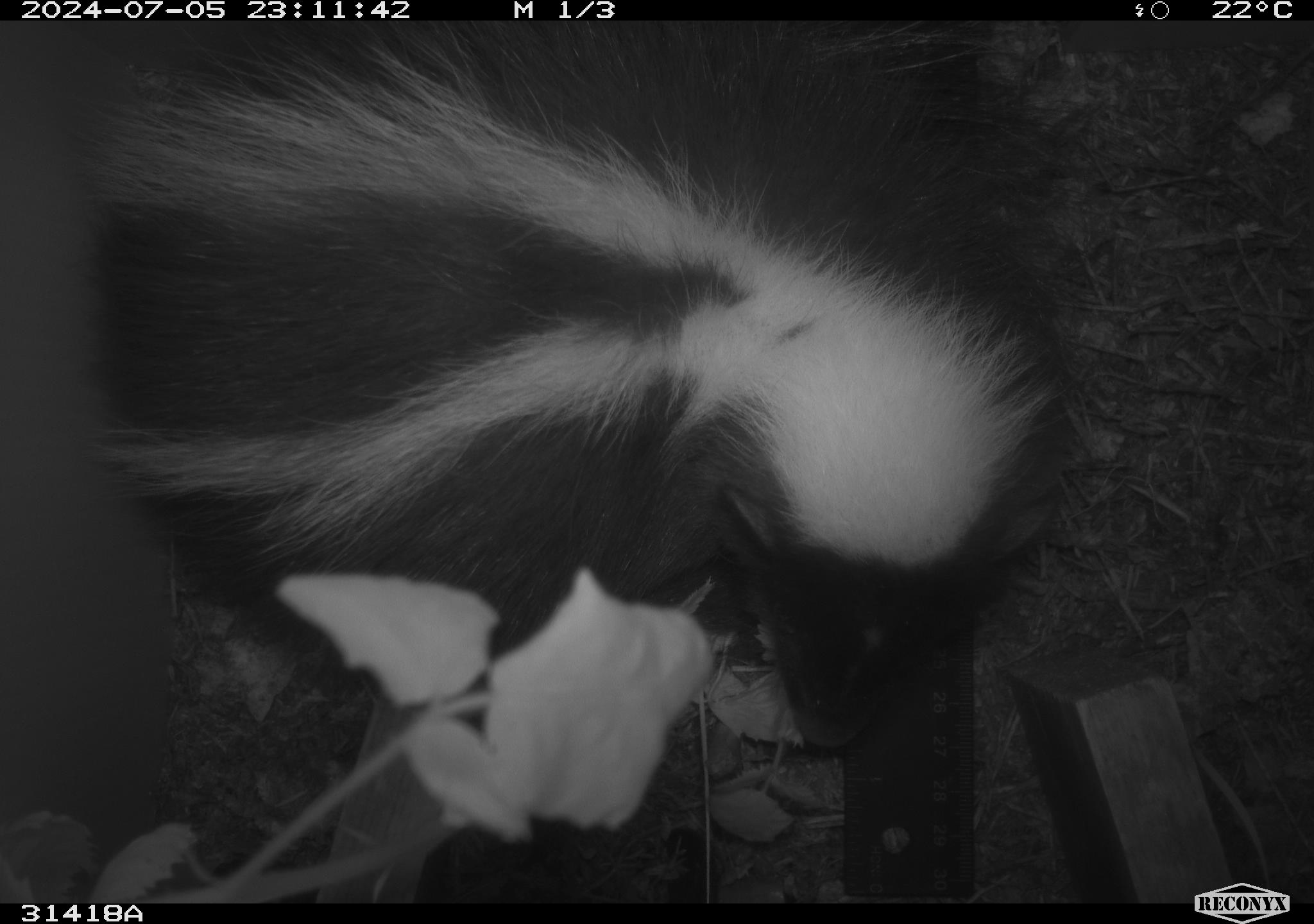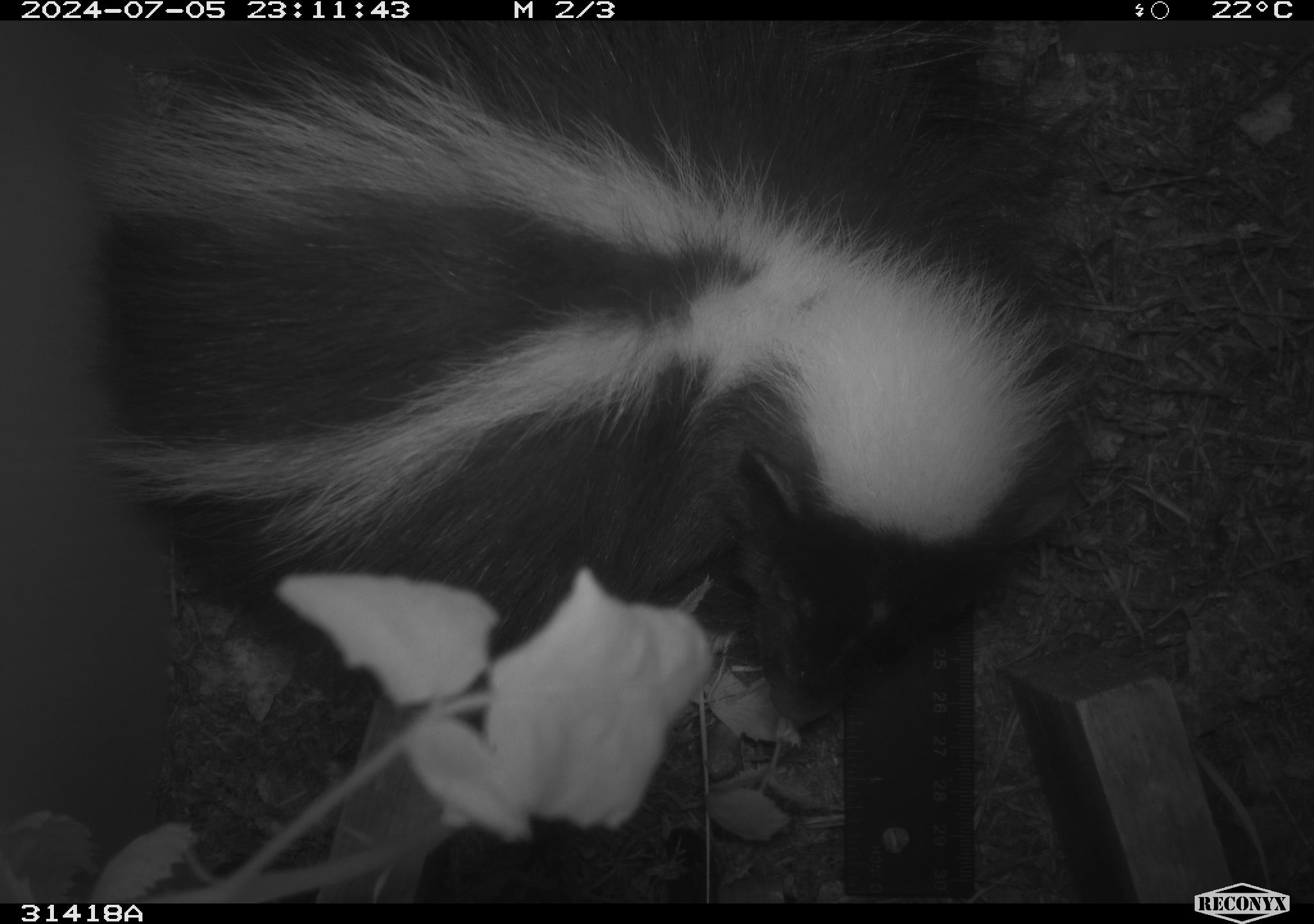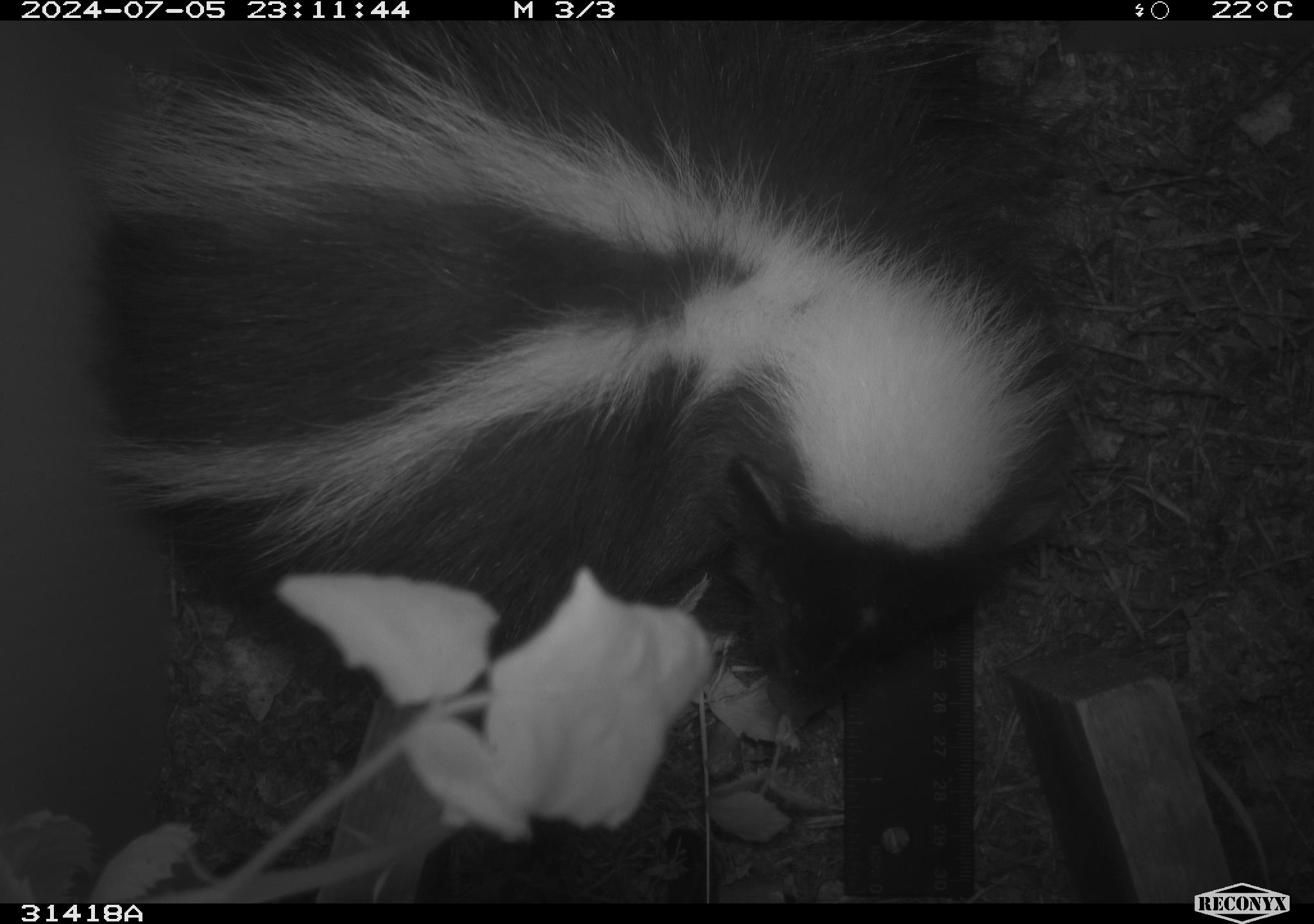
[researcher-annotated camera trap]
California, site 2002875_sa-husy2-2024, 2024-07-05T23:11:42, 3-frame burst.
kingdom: Animalia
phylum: Chordata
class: Mammalia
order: Carnivora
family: Mephitidae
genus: Mephitis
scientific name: Mephitis mephitis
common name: striped skunk